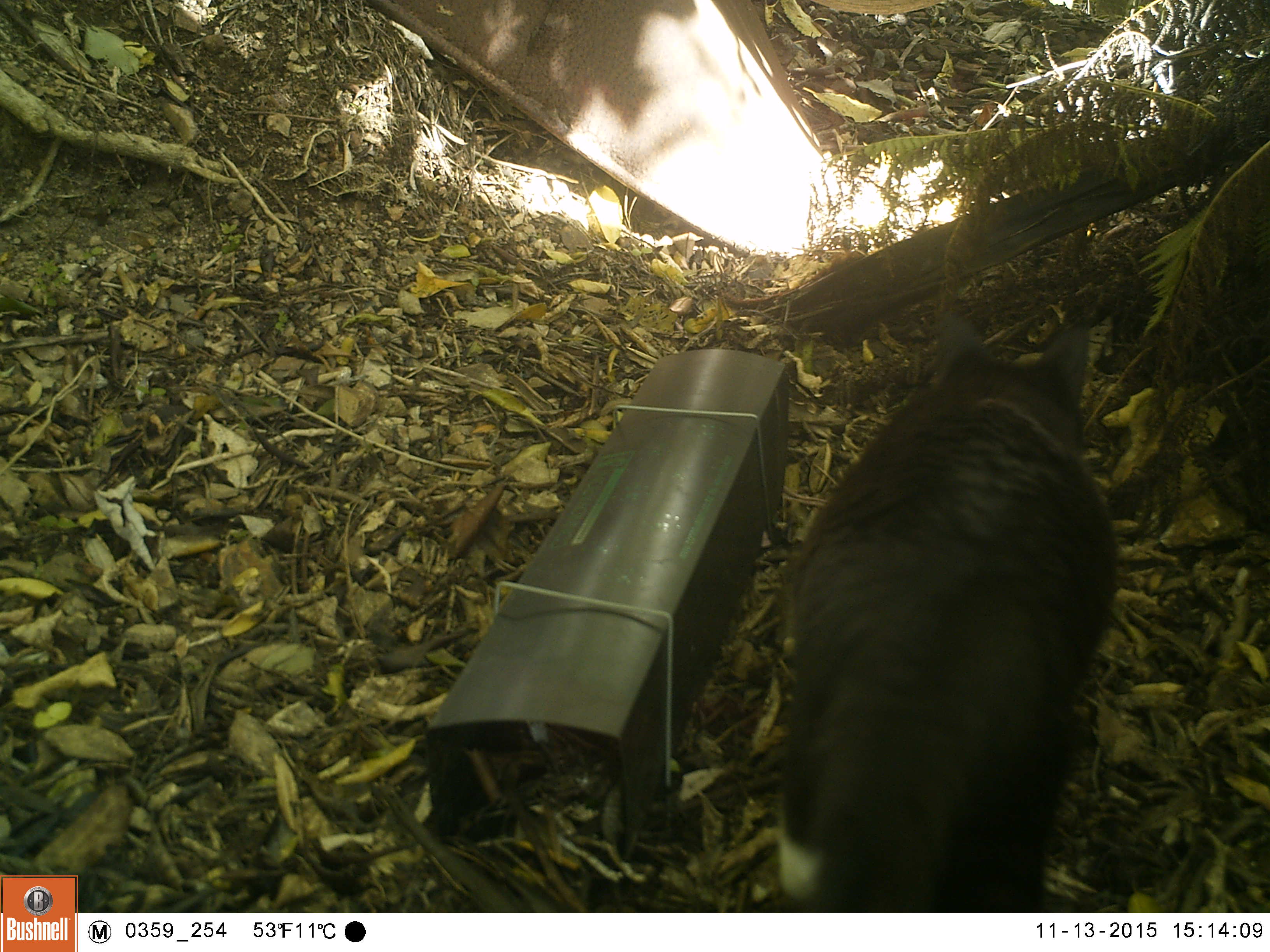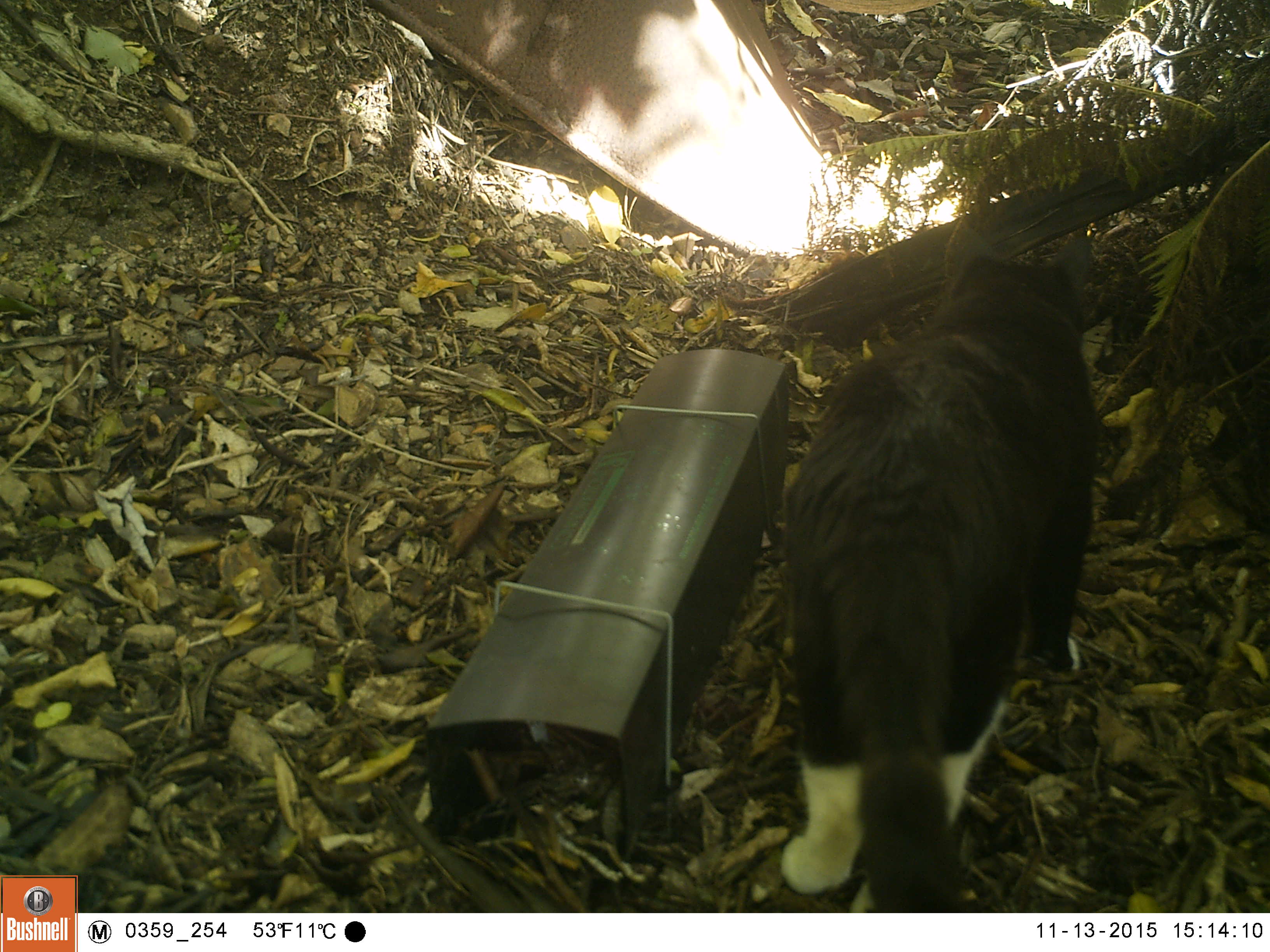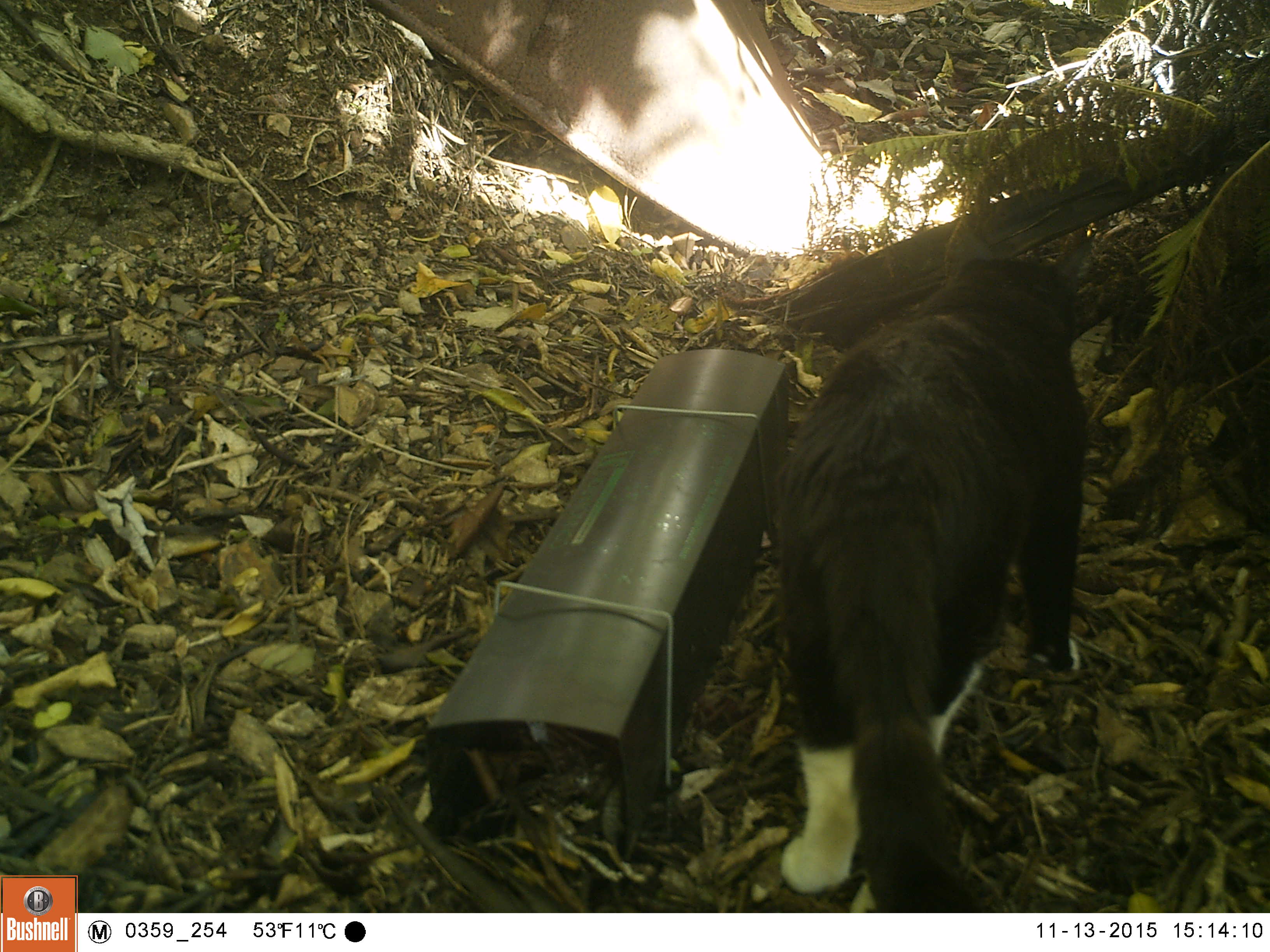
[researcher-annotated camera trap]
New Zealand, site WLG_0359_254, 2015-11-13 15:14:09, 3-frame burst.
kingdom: Animalia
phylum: Chordata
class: Mammalia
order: Carnivora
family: Felidae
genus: Felis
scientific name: Felis catus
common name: domestic cat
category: cat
Cat (domestic cat) (Felis catus).